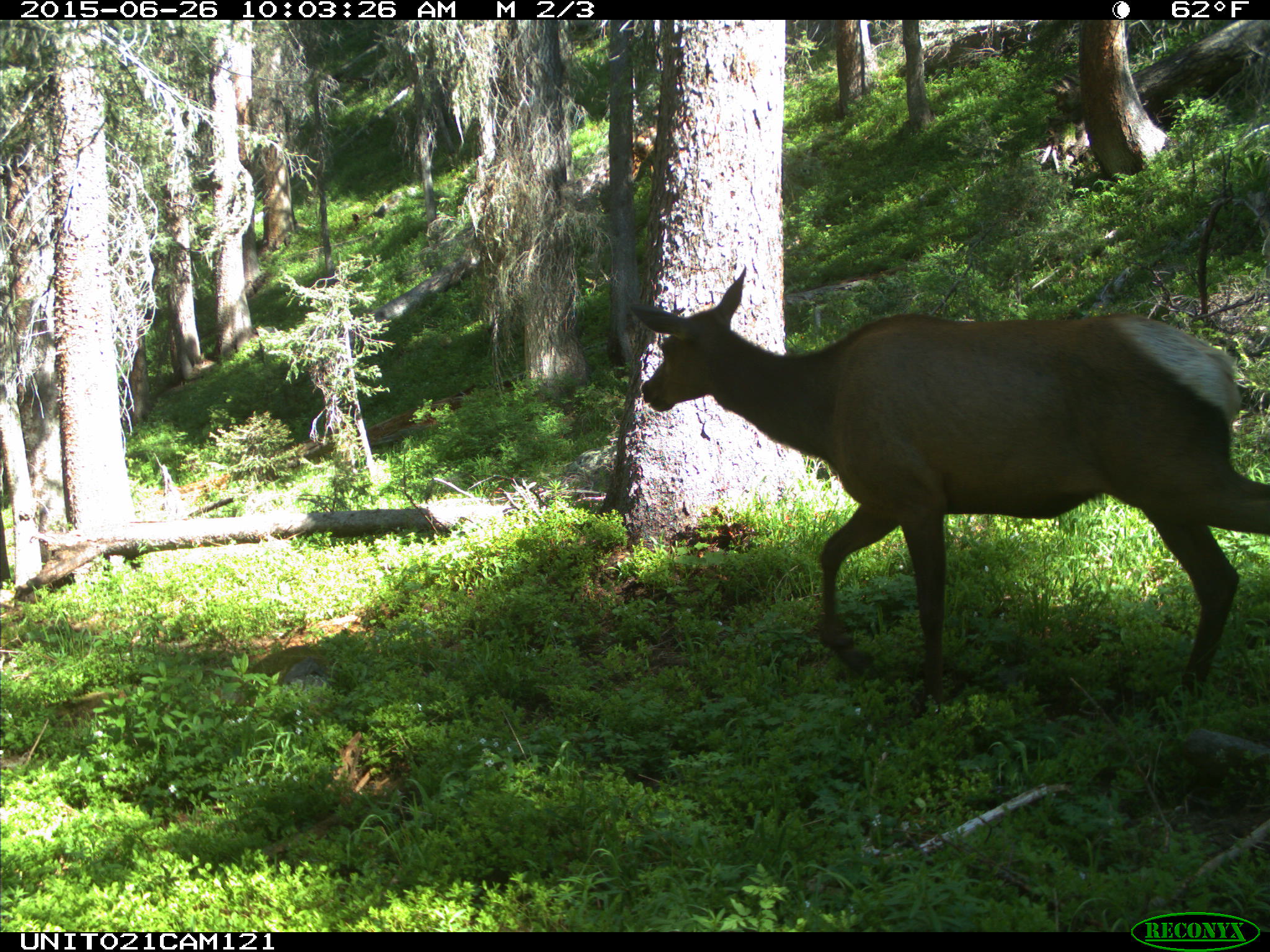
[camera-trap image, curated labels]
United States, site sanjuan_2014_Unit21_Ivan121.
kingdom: Animalia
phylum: Chordata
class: Mammalia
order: Artiodactyla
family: Cervidae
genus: Cervus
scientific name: Cervus elaphus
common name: red deer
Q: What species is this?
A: Cervus elaphus (red deer).